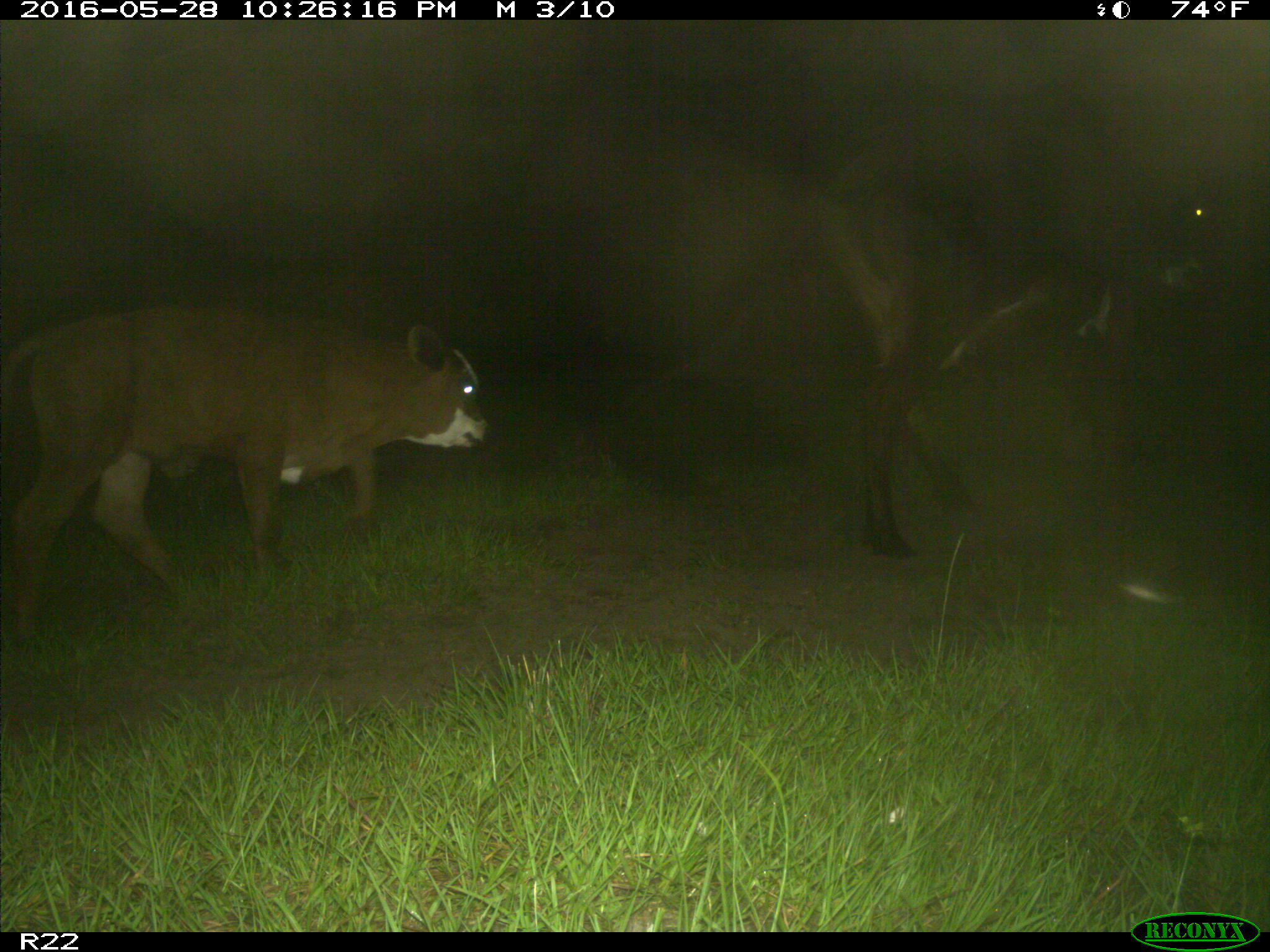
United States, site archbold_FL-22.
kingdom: Animalia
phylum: Chordata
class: Mammalia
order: Artiodactyla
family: Bovidae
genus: Bos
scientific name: Bos taurus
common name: domestic cow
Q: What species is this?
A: Bos taurus (domestic cow).